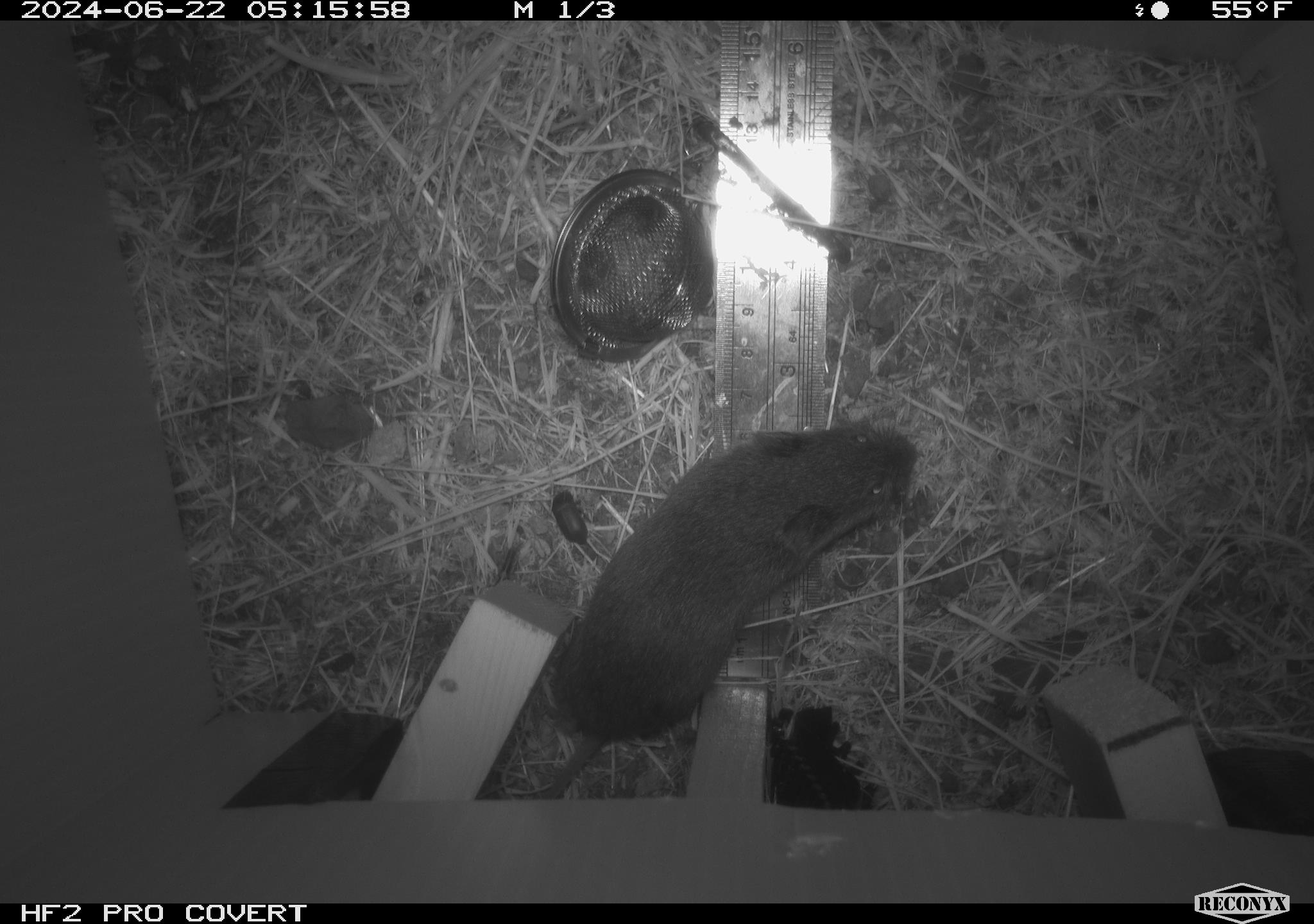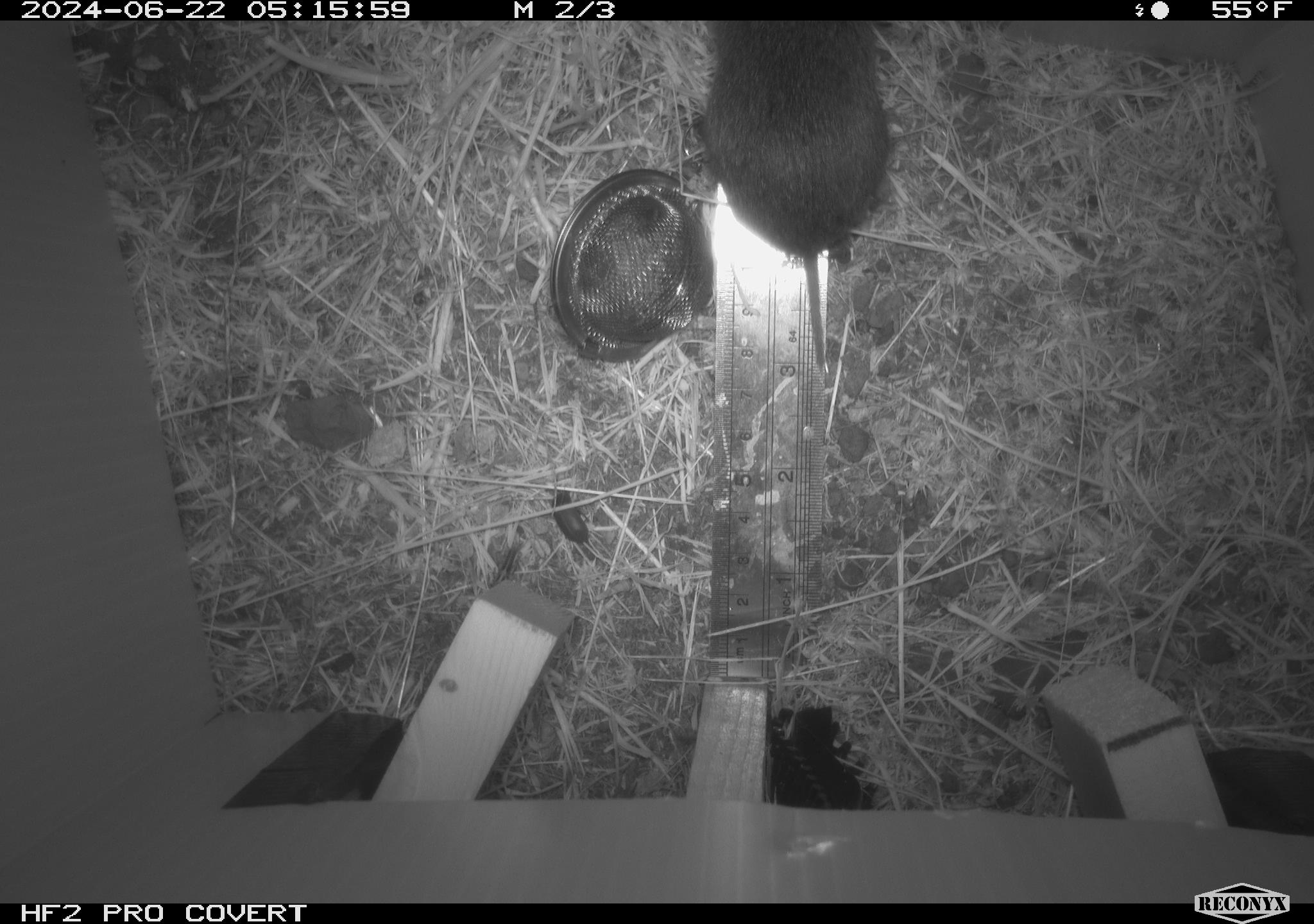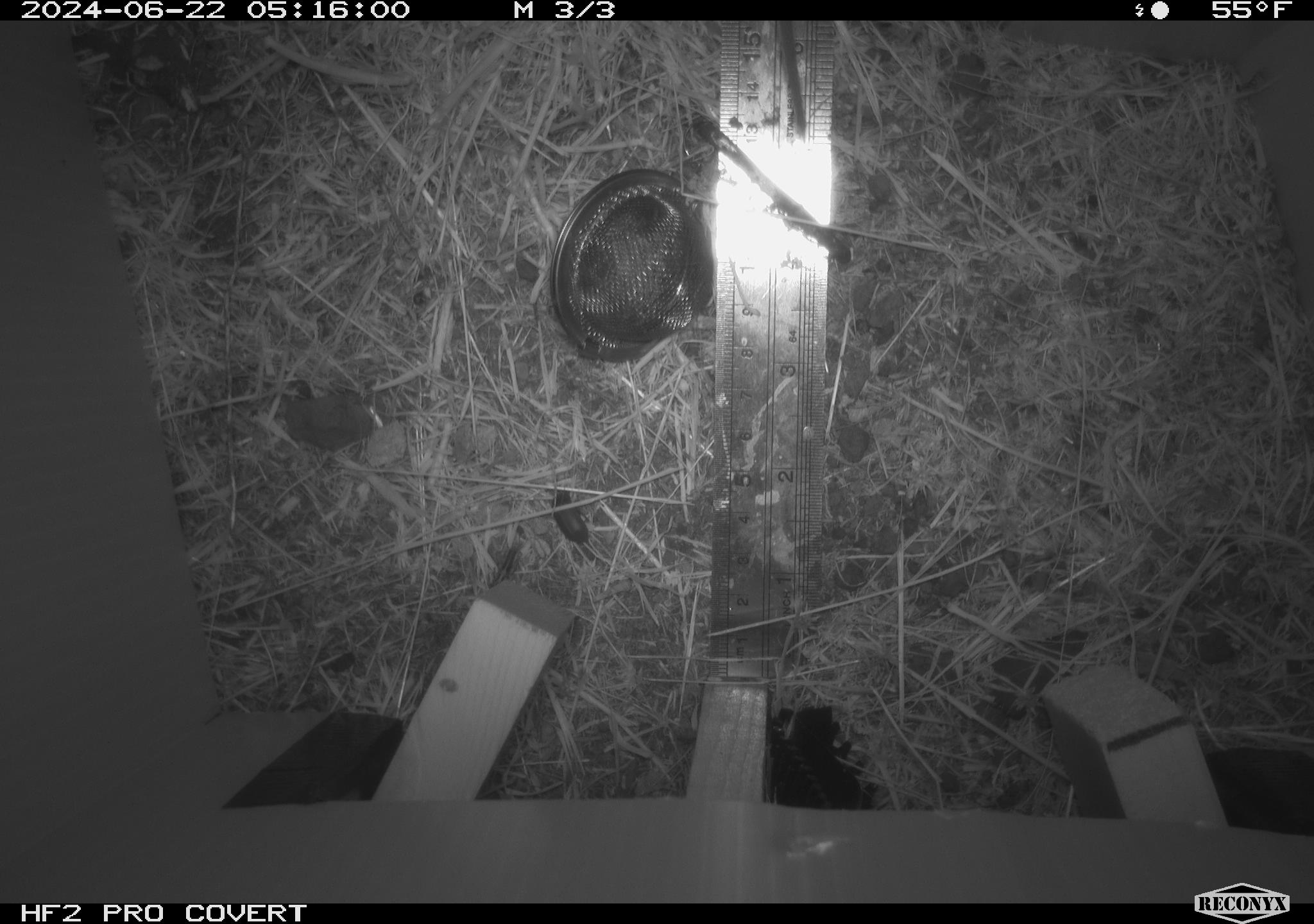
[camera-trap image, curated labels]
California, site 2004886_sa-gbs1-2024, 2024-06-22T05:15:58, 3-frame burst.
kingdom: Animalia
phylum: Chordata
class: Mammalia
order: Rodentia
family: Cricetidae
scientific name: Arvicolinae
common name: voles, lemmings, and muskrats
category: arvicolinae subfamily